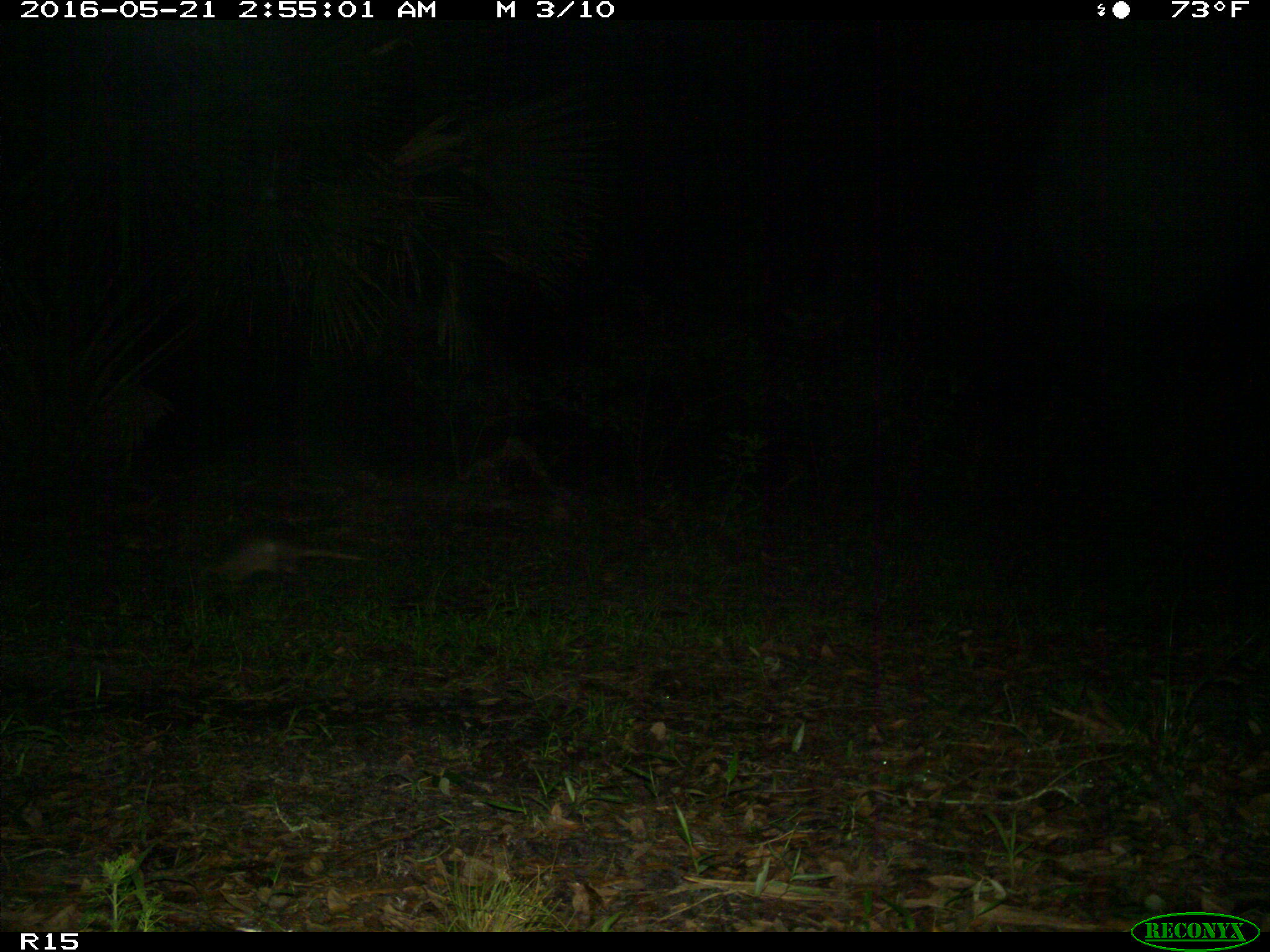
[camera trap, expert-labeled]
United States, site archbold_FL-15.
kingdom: Animalia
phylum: Chordata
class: Mammalia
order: Cingulata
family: Dasypodidae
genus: Dasypus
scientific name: Dasypus novemcinctus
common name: nine-banded armadillo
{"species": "Dasypus novemcinctus (nine-banded armadillo)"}